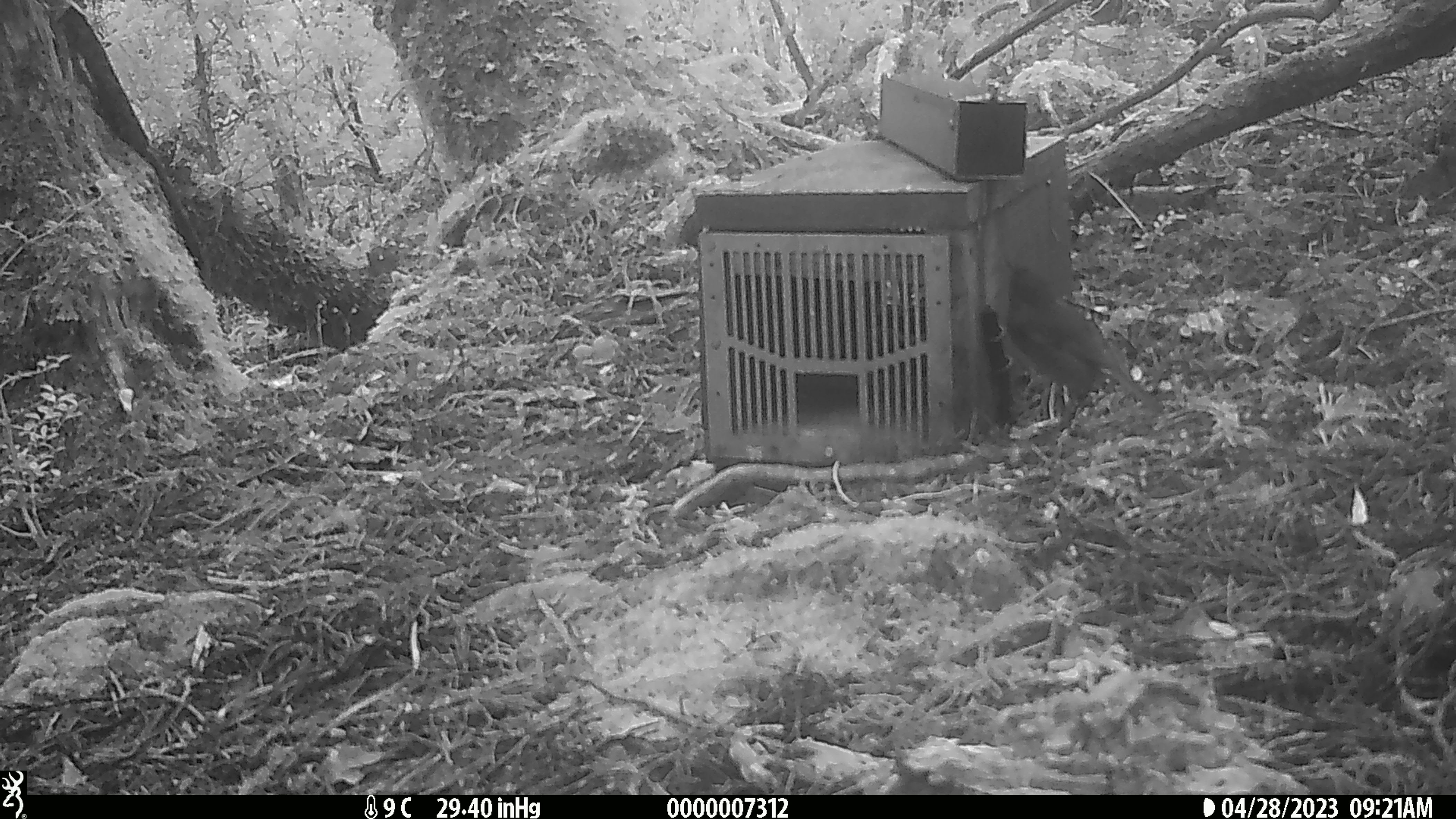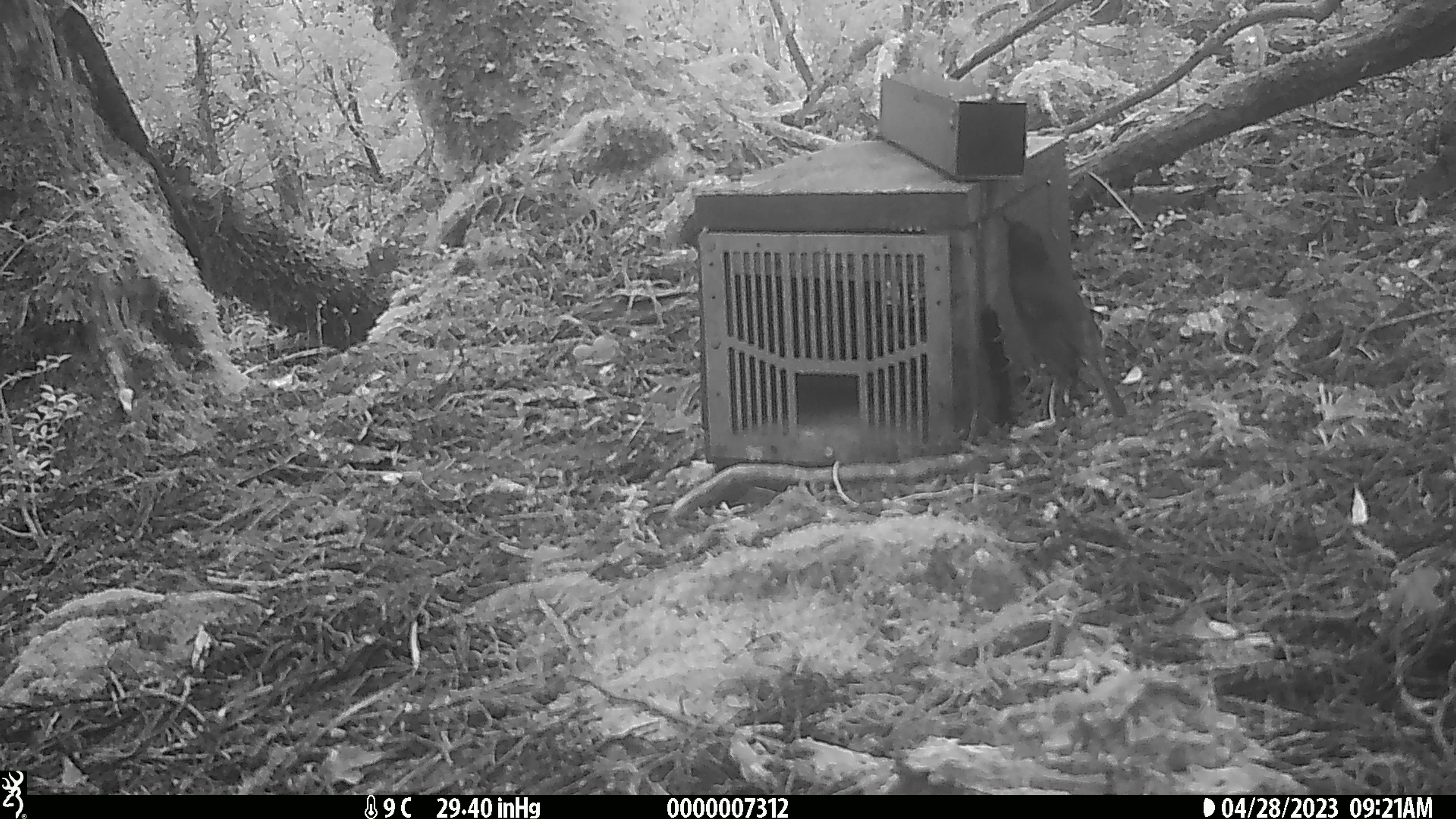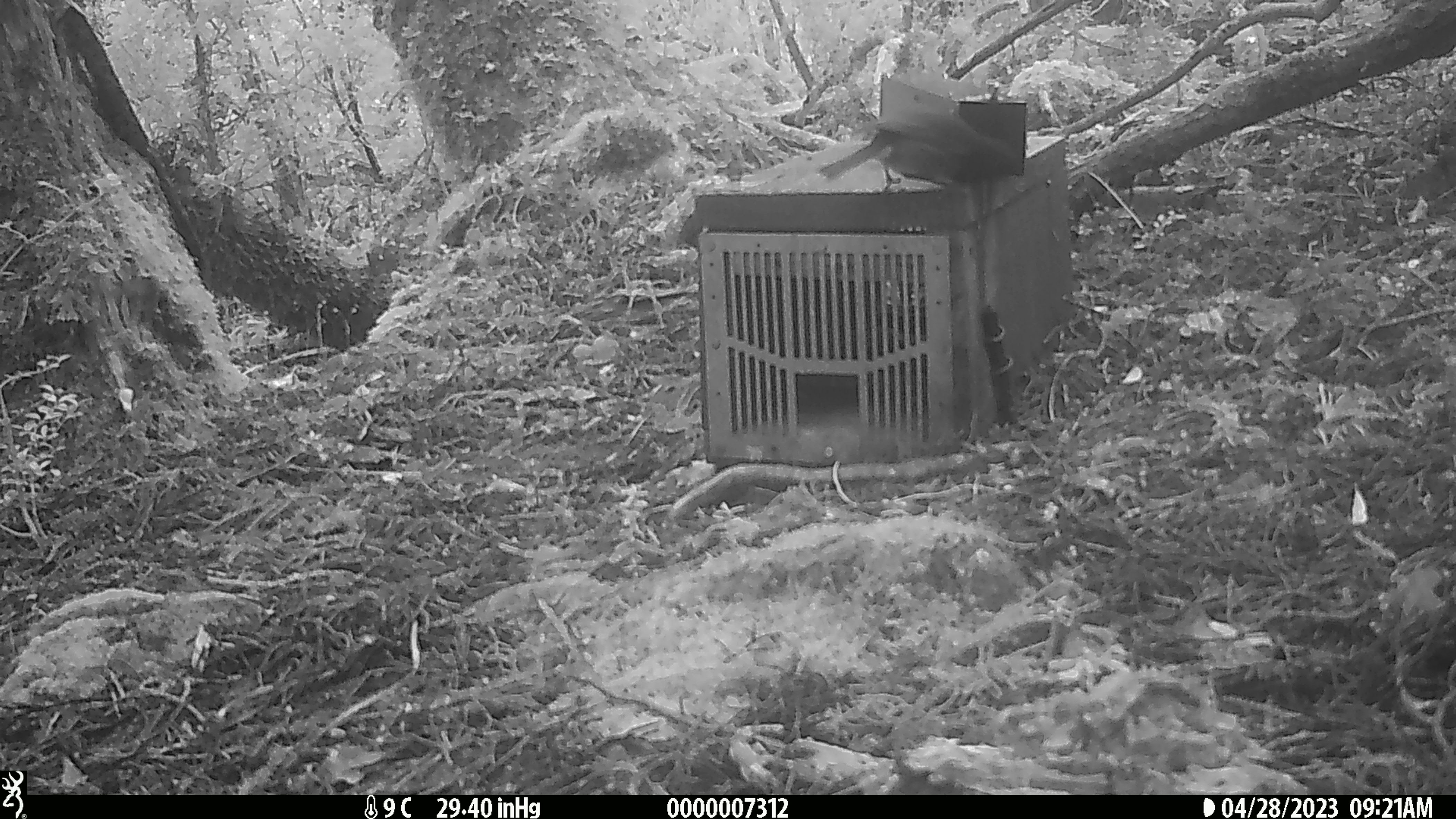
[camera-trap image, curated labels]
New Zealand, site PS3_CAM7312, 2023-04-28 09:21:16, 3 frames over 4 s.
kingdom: Animalia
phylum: Chordata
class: Aves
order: Passeriformes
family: Petroicidae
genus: Petroica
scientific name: Petroica australis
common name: new zealand robin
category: robin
Robin (new zealand robin) (Petroica australis).